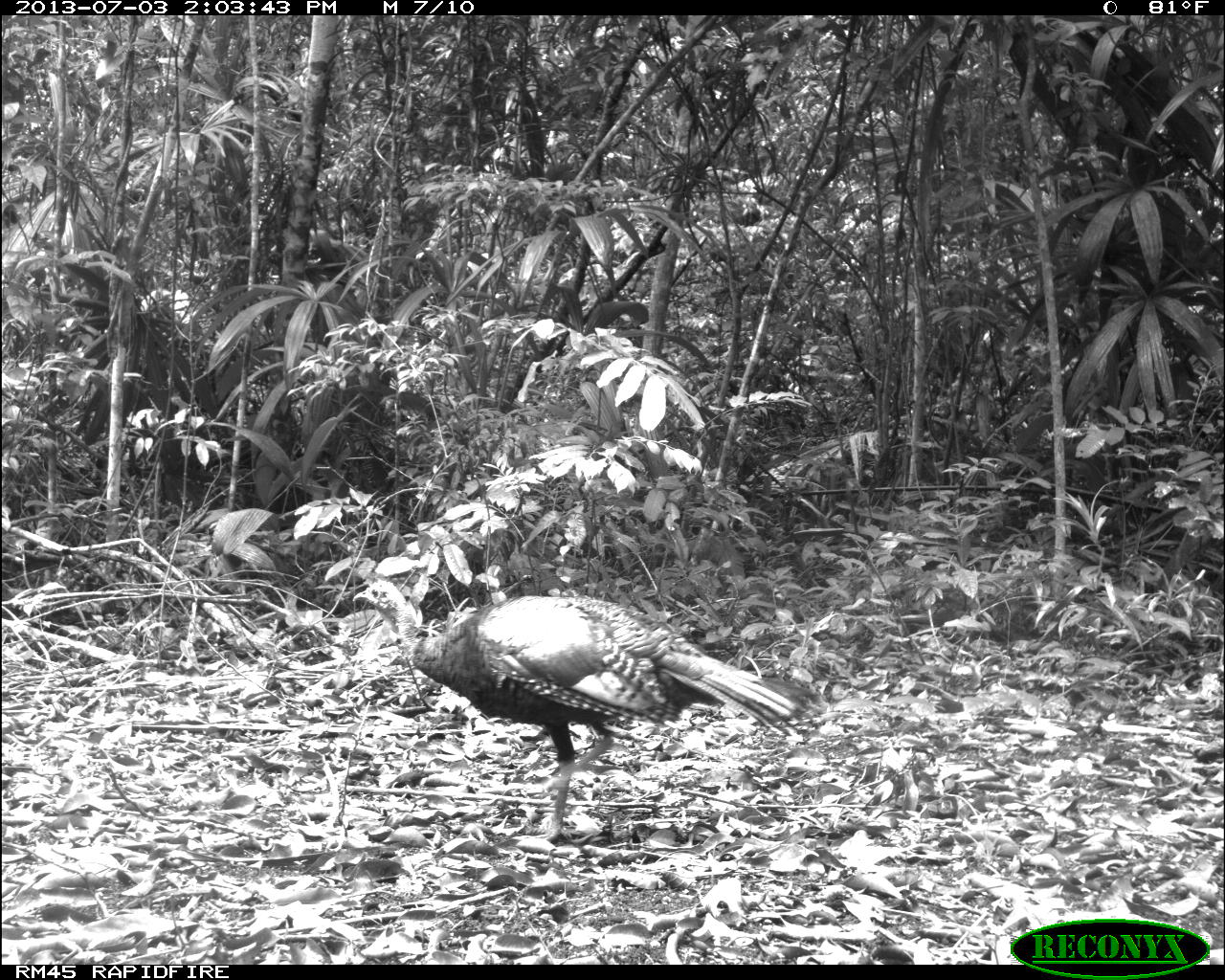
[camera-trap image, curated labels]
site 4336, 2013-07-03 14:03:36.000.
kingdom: Animalia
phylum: Chordata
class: Aves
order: Galliformes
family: Phasianidae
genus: Meleagris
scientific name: Meleagris ocellata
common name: ocellated turkey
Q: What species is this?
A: Meleagris ocellata (ocellated turkey).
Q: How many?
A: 1.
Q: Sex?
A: Female.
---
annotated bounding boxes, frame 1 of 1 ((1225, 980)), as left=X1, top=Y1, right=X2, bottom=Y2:
meleagris ocellata: left=347, top=580, right=817, bottom=838